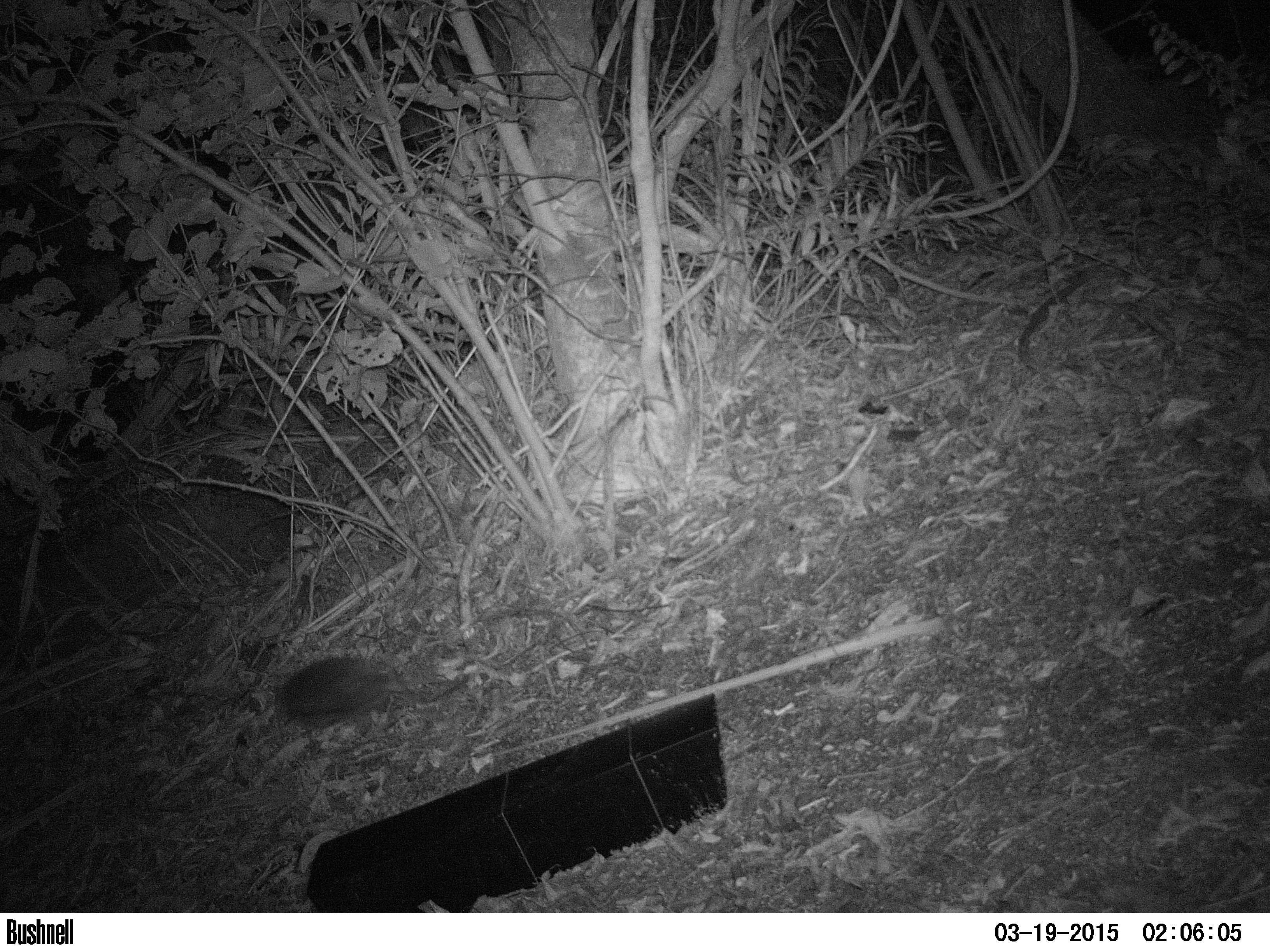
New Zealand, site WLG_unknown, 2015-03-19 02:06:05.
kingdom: Animalia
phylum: Chordata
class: Mammalia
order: Eulipotyphla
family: Erinaceidae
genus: Erinaceus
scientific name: Erinaceus europaeus europaeus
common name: european hedgehog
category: hedgehog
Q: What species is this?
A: Hedgehog (european hedgehog) (Erinaceus europaeus europaeus).